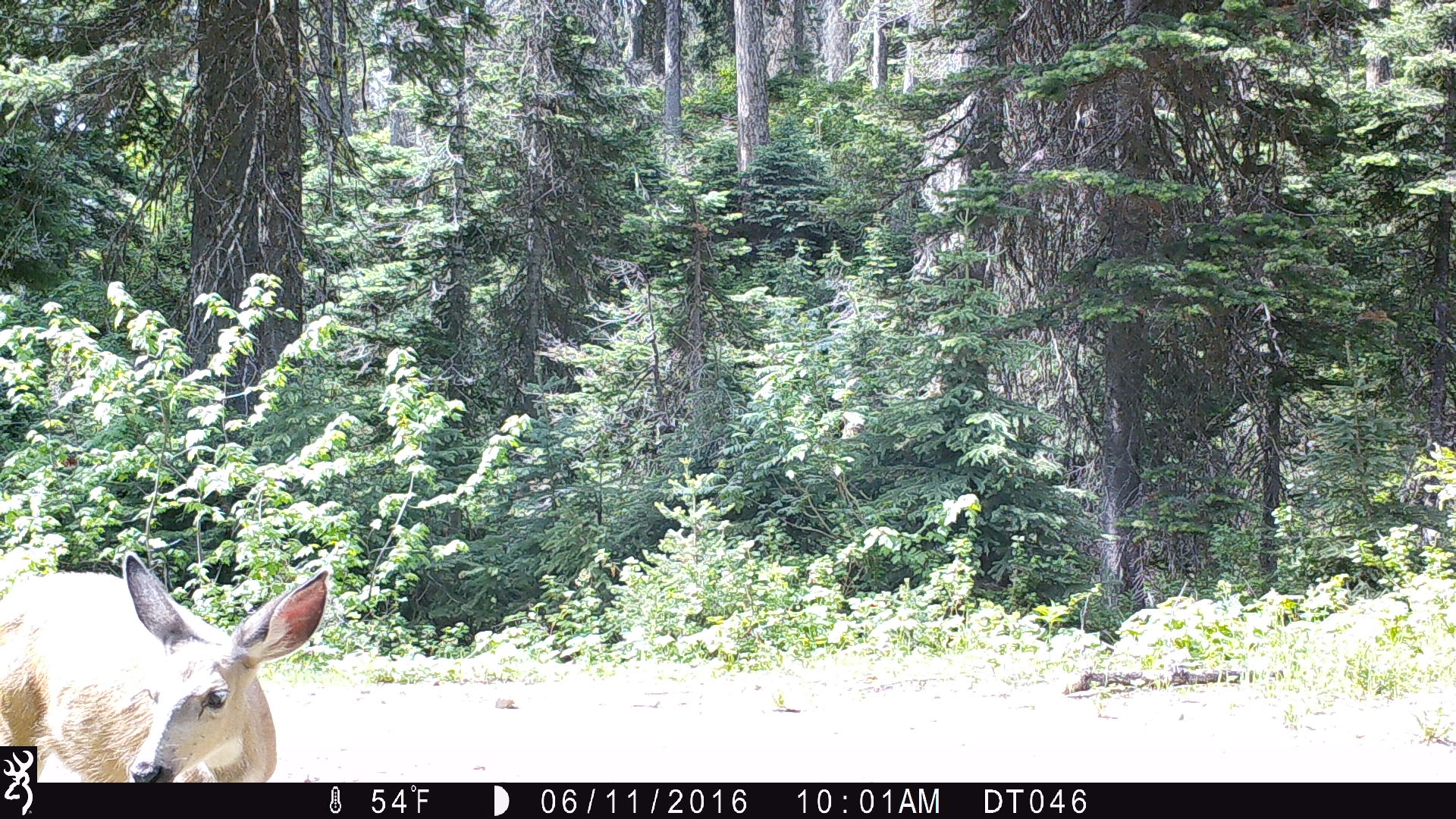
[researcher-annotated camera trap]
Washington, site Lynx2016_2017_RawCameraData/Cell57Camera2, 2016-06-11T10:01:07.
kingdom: Animalia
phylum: Chordata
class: Mammalia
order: Artiodactyla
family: Cervidae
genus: Odocoileus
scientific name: Odocoileus hemionus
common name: mule deer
Odocoileus hemionus (mule deer). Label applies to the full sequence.